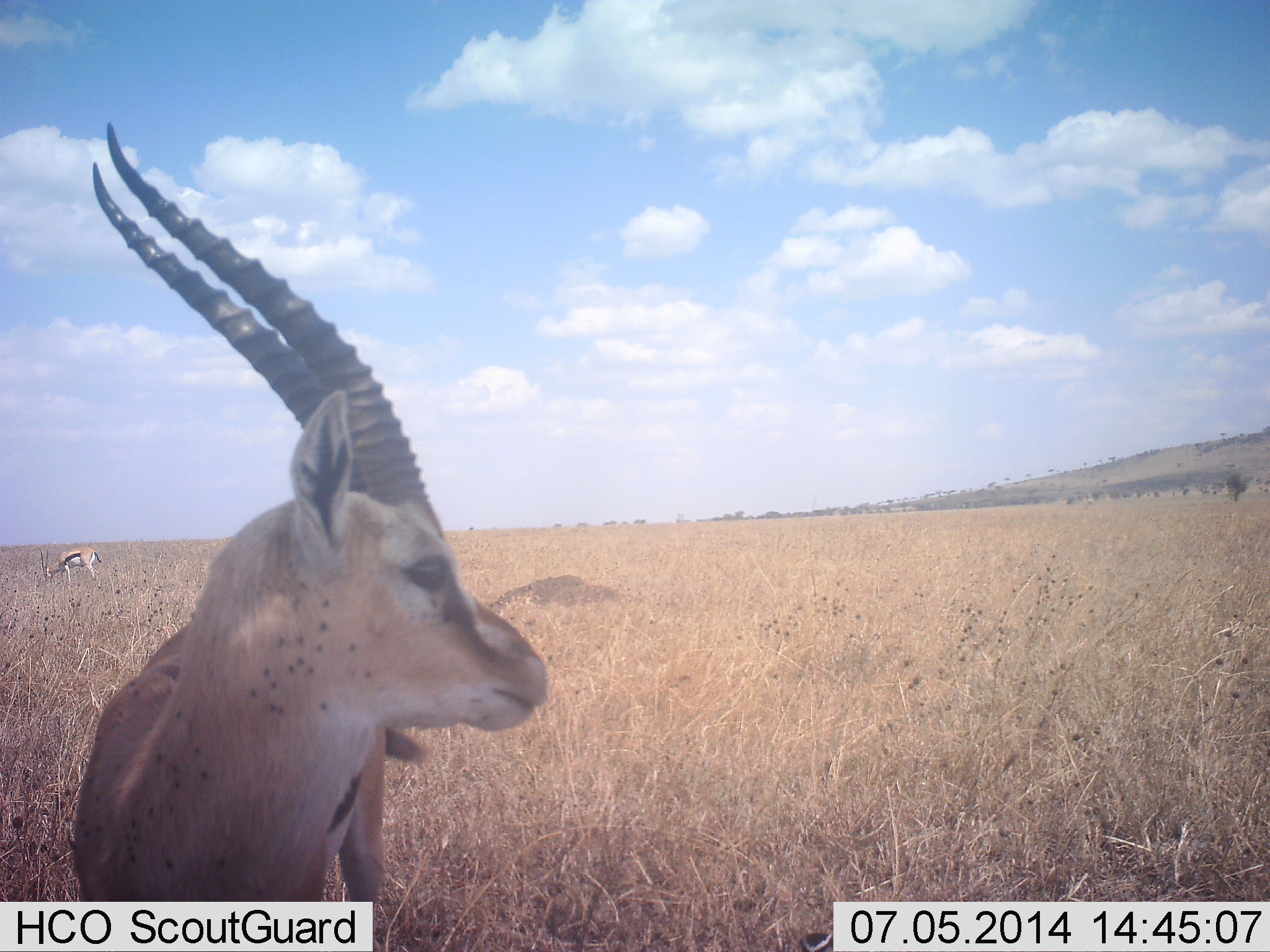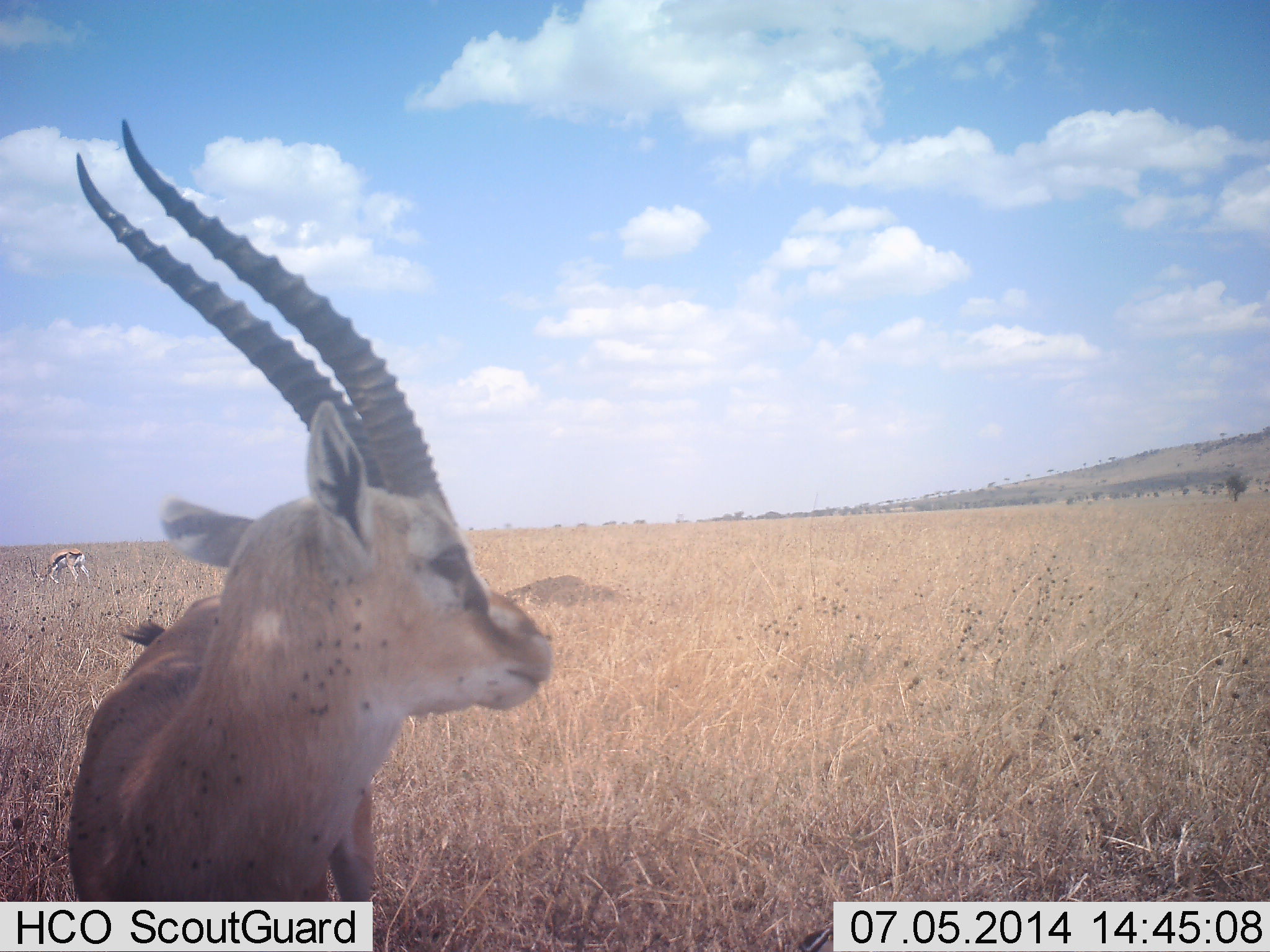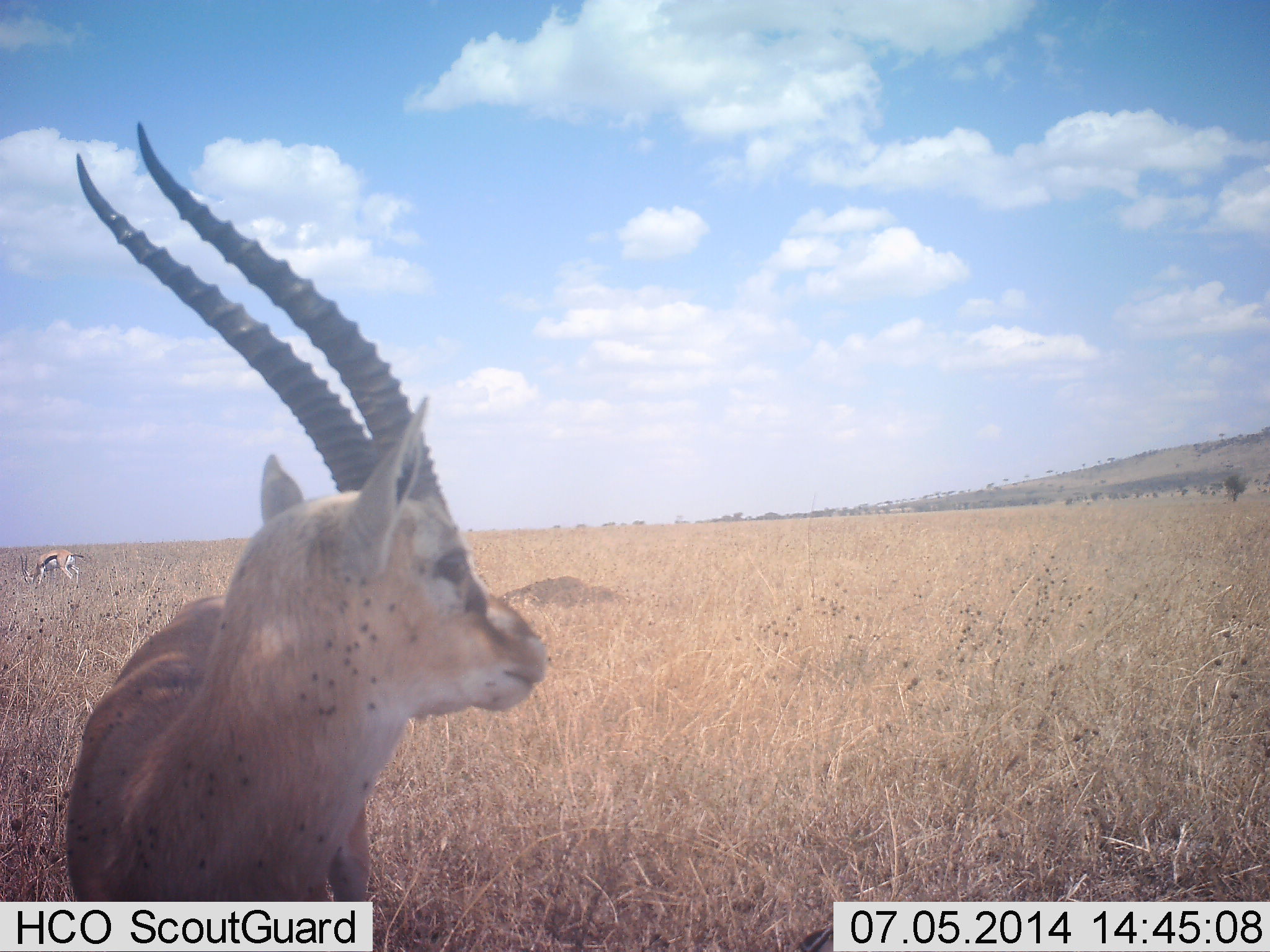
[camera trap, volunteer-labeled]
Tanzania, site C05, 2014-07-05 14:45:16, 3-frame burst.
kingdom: Animalia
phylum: Chordata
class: Mammalia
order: Artiodactyla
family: Bovidae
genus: Eudorcas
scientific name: Eudorcas thomsonii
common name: thomson's gazelle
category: gazellethomsons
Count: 2.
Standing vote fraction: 91%.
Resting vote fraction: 0%.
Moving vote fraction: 0%.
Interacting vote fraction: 0%.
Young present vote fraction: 0%.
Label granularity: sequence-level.